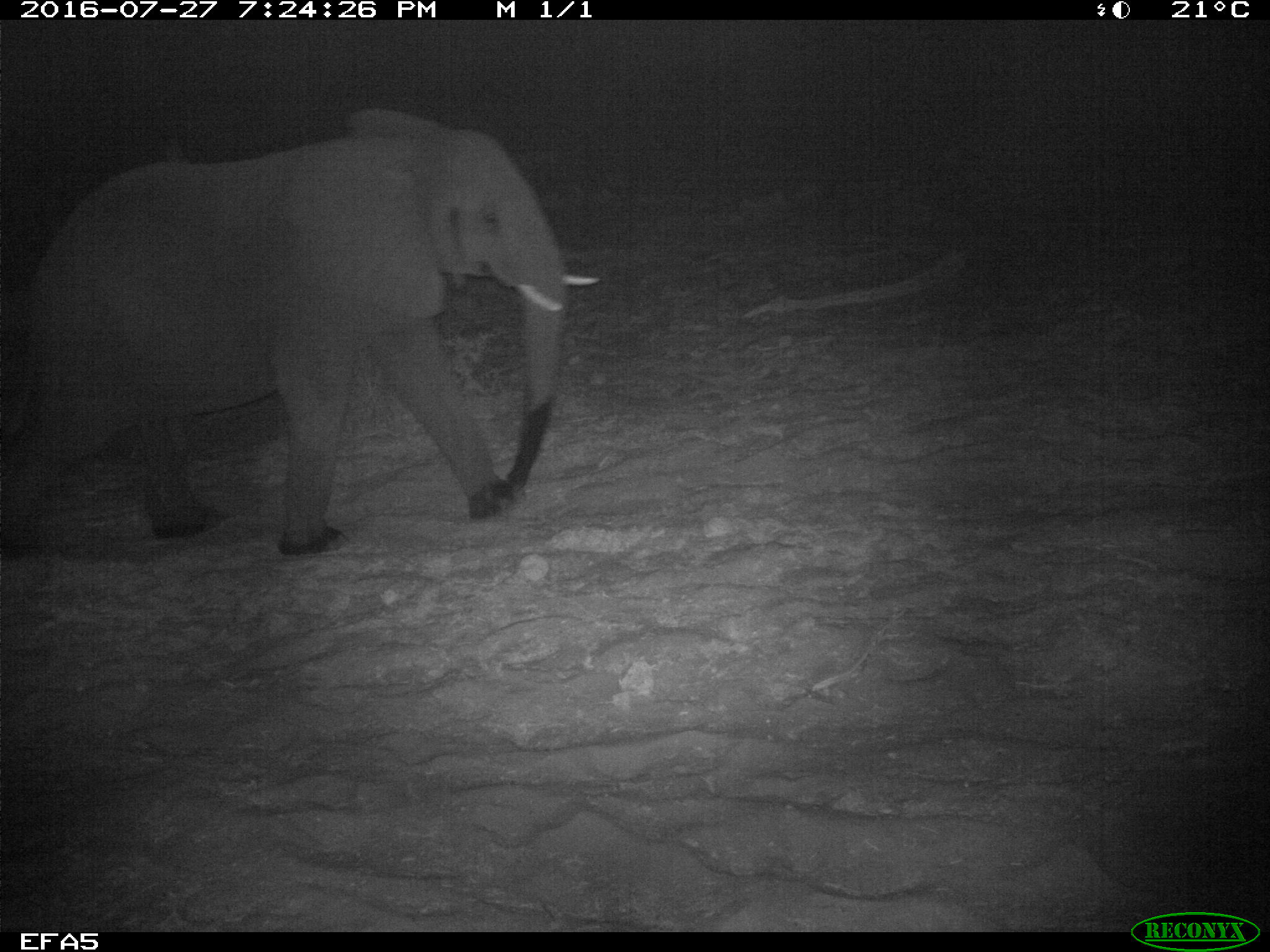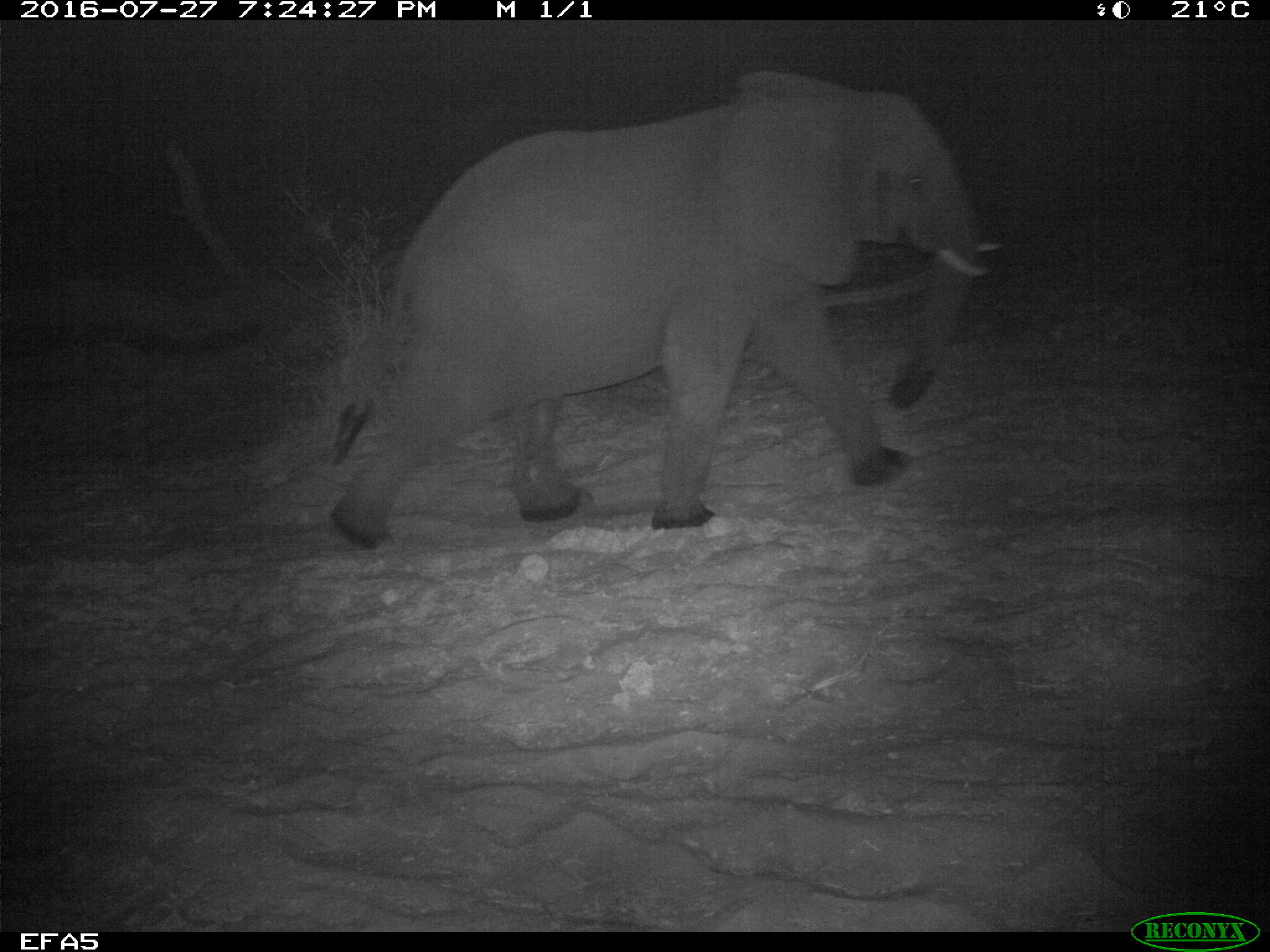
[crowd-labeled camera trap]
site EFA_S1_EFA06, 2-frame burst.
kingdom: Animalia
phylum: Chordata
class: Mammalia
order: Proboscidea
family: Elephantidae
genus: Loxodonta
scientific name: Loxodonta africana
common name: african bush elephant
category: elephant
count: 1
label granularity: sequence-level